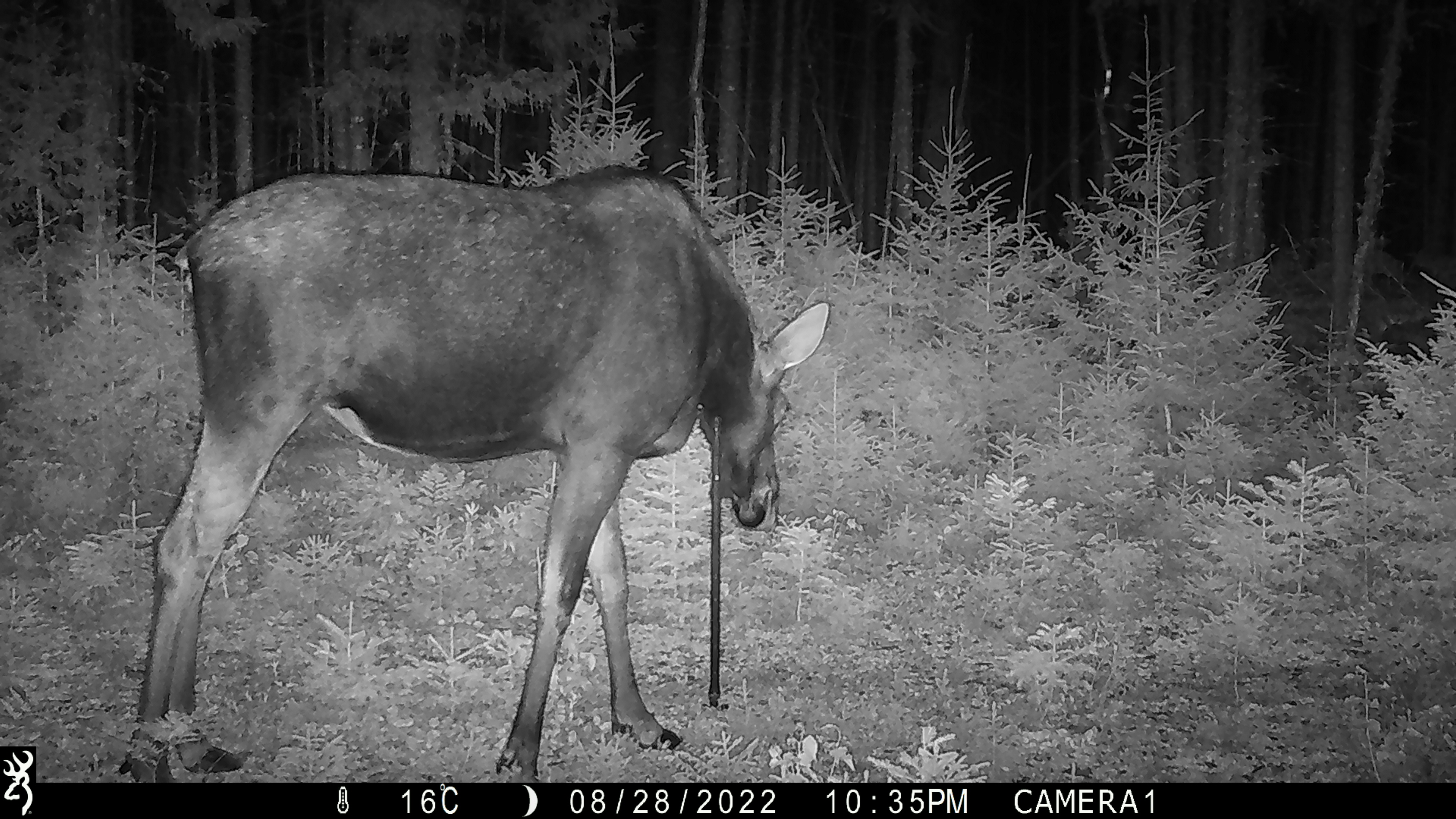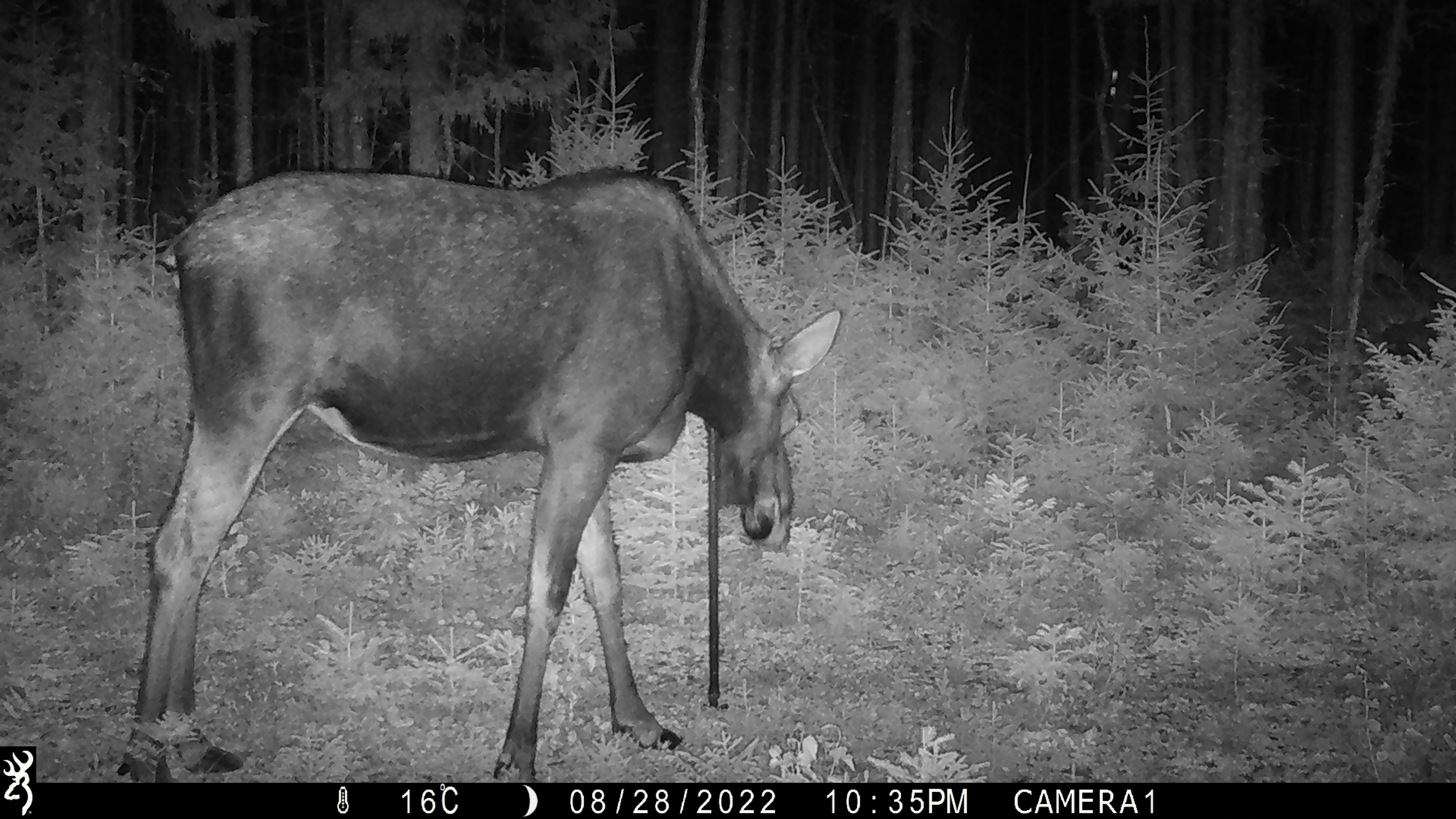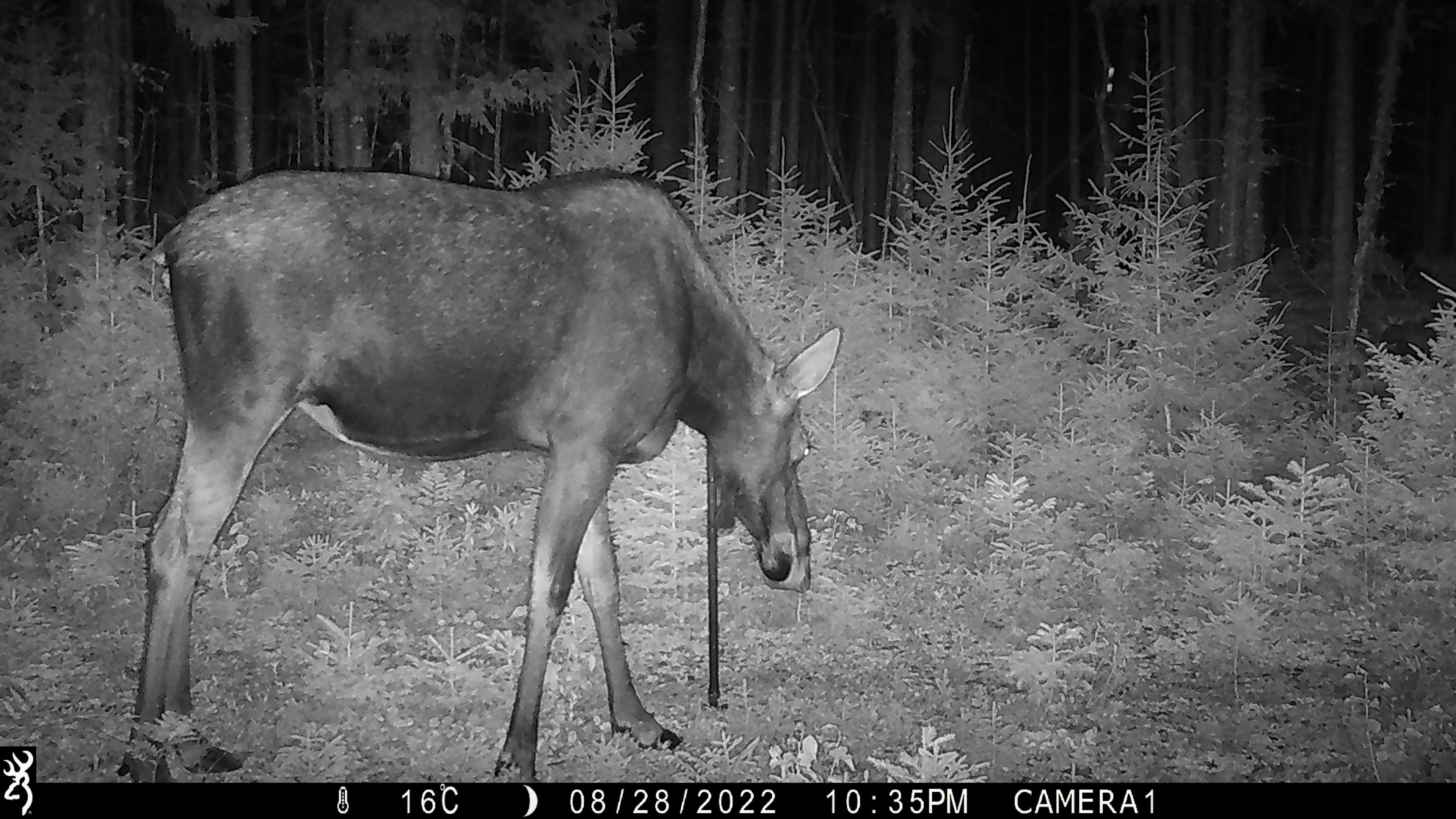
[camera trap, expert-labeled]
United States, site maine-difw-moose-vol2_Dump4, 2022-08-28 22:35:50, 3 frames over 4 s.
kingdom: Animalia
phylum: Chordata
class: Mammalia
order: Artiodactyla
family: Cervidae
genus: Alces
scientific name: Alces alces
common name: moose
Moose (Alces alces).